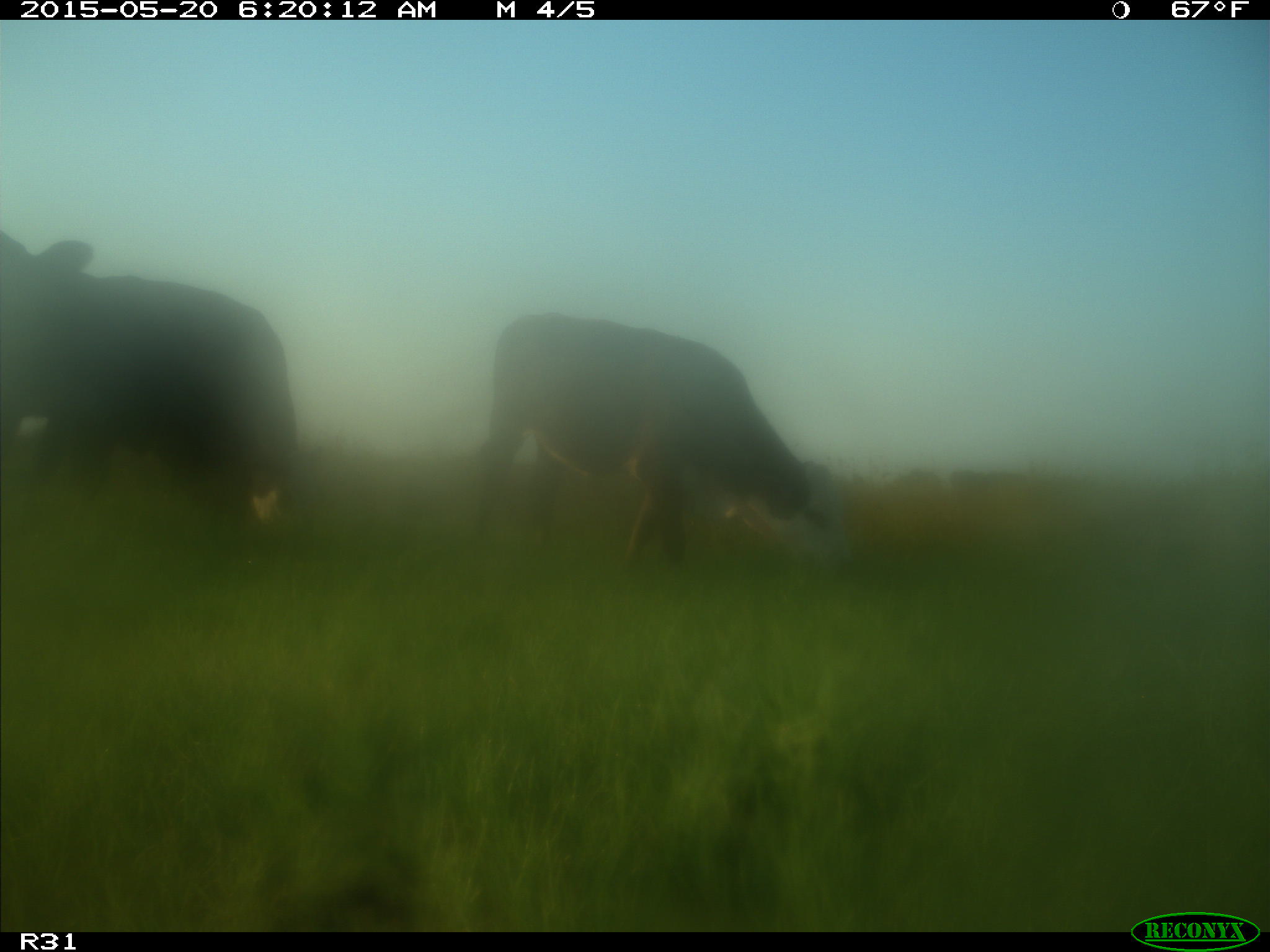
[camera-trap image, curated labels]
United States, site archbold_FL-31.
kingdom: Animalia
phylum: Chordata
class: Mammalia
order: Artiodactyla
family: Bovidae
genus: Bos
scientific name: Bos taurus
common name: domestic cow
Bos taurus (domestic cow).